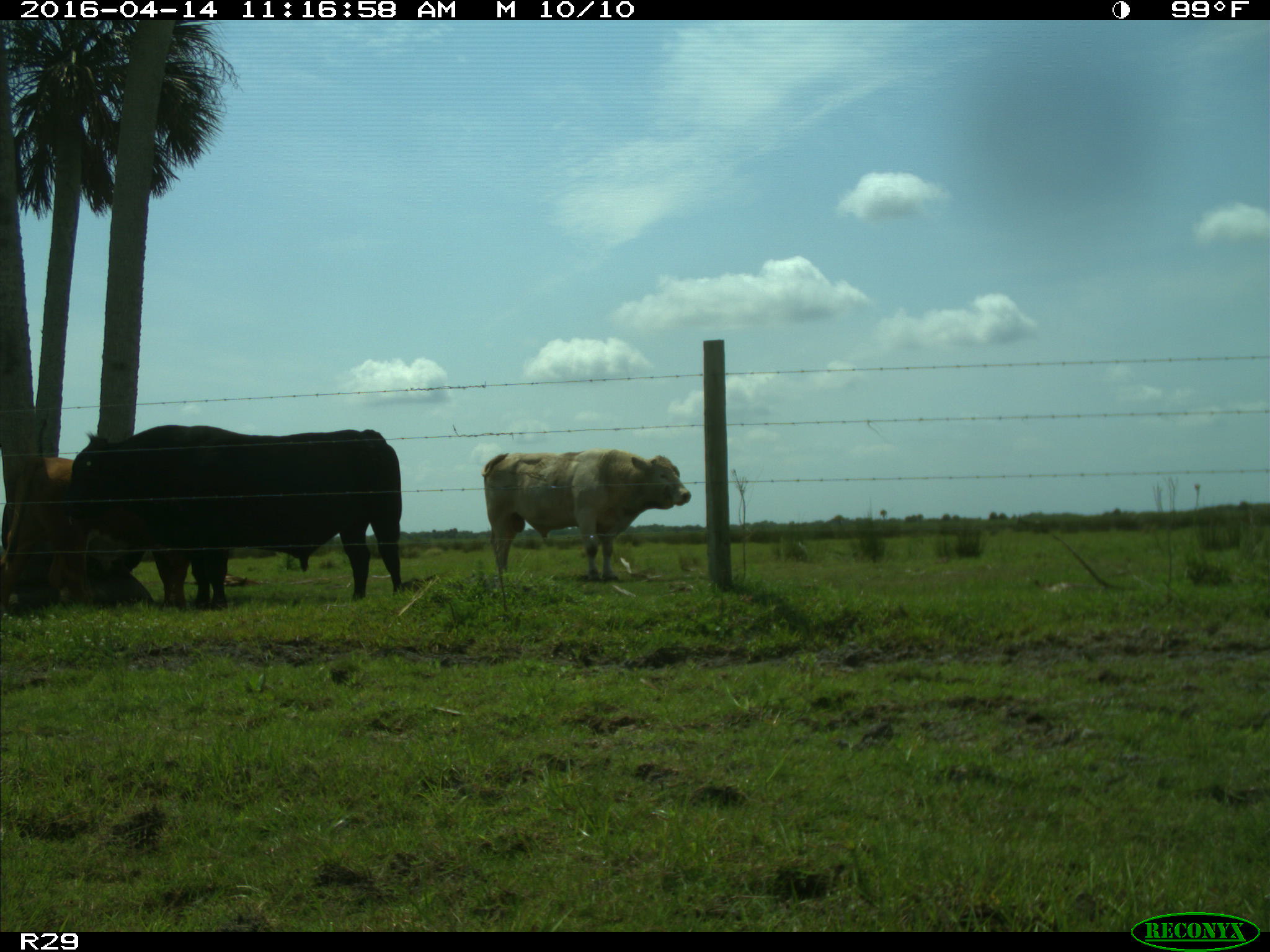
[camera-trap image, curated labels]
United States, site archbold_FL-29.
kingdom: Animalia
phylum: Chordata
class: Mammalia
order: Artiodactyla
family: Bovidae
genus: Bos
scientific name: Bos taurus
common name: domestic cow